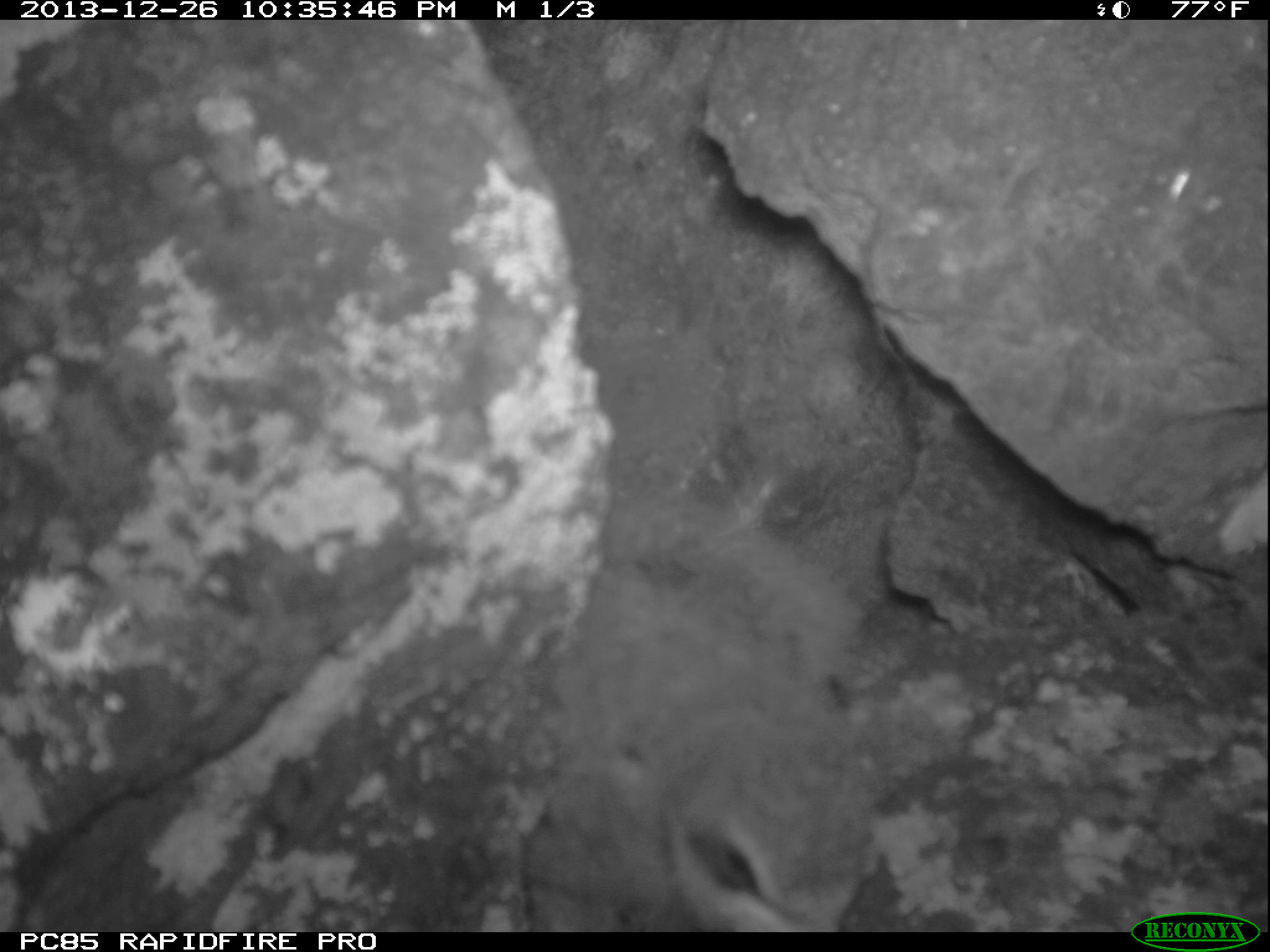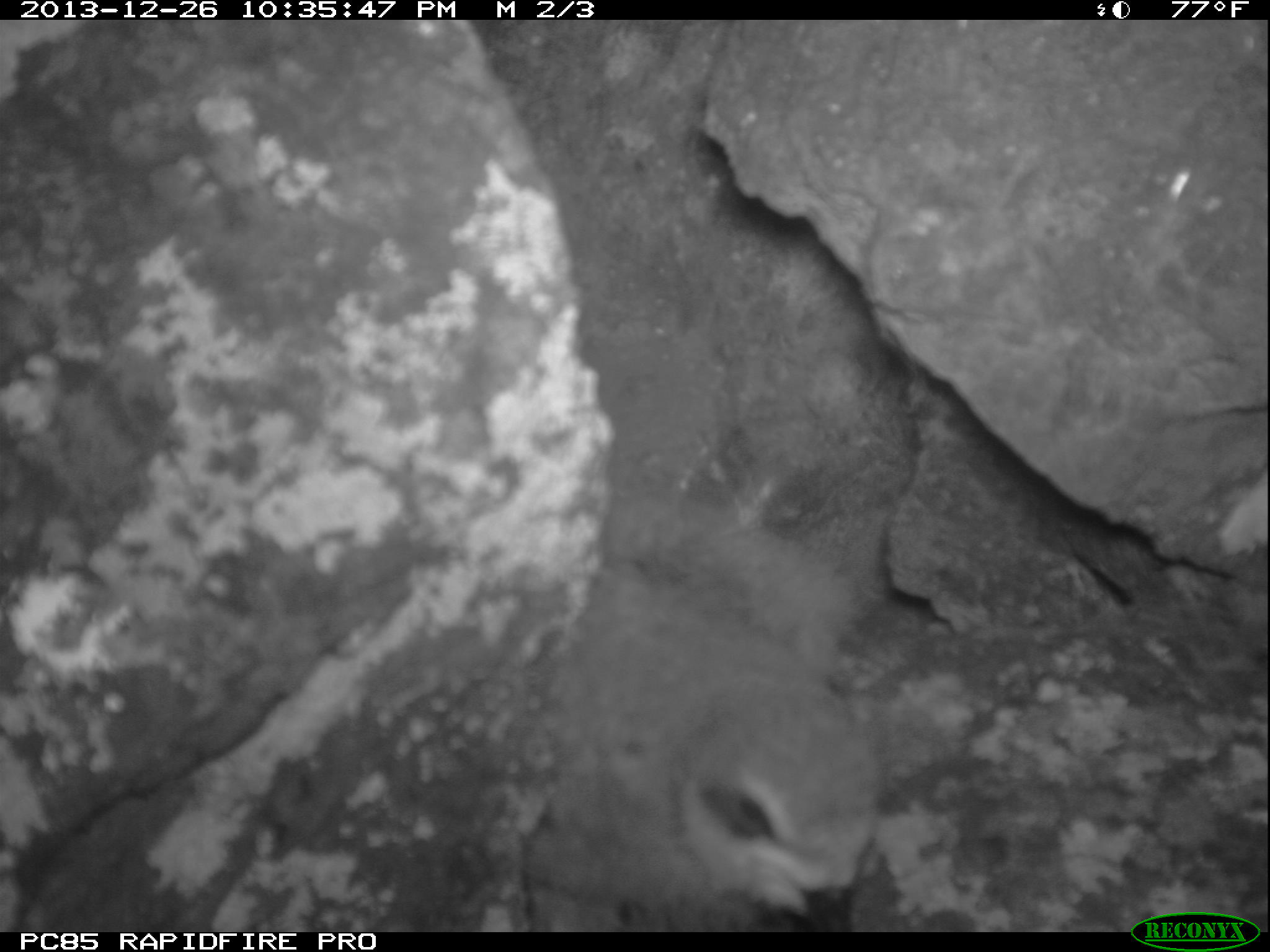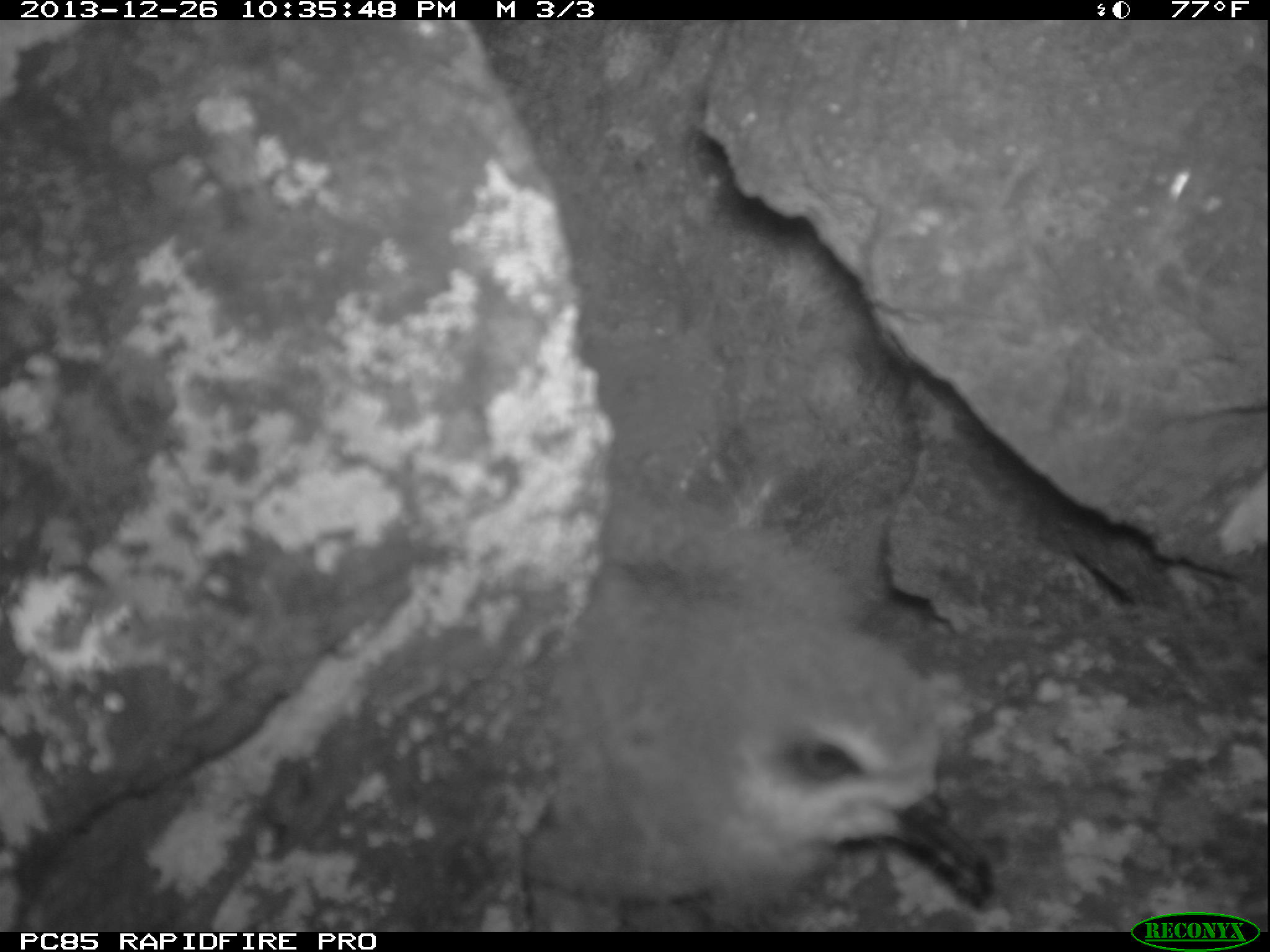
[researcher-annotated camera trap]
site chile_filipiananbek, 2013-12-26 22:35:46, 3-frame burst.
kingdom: Animalia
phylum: Chordata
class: Aves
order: Procellariiformes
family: Procellariidae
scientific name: Procellariidae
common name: petrel chick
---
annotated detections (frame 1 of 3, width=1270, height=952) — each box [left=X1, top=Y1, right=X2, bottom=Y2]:
petrel chick: [left=500, top=441, right=895, bottom=932]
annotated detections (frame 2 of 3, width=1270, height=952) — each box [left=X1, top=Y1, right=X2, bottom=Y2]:
petrel chick: [left=546, top=483, right=878, bottom=932]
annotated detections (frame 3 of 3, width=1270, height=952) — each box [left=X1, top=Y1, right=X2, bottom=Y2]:
petrel chick: [left=511, top=474, right=1019, bottom=932]